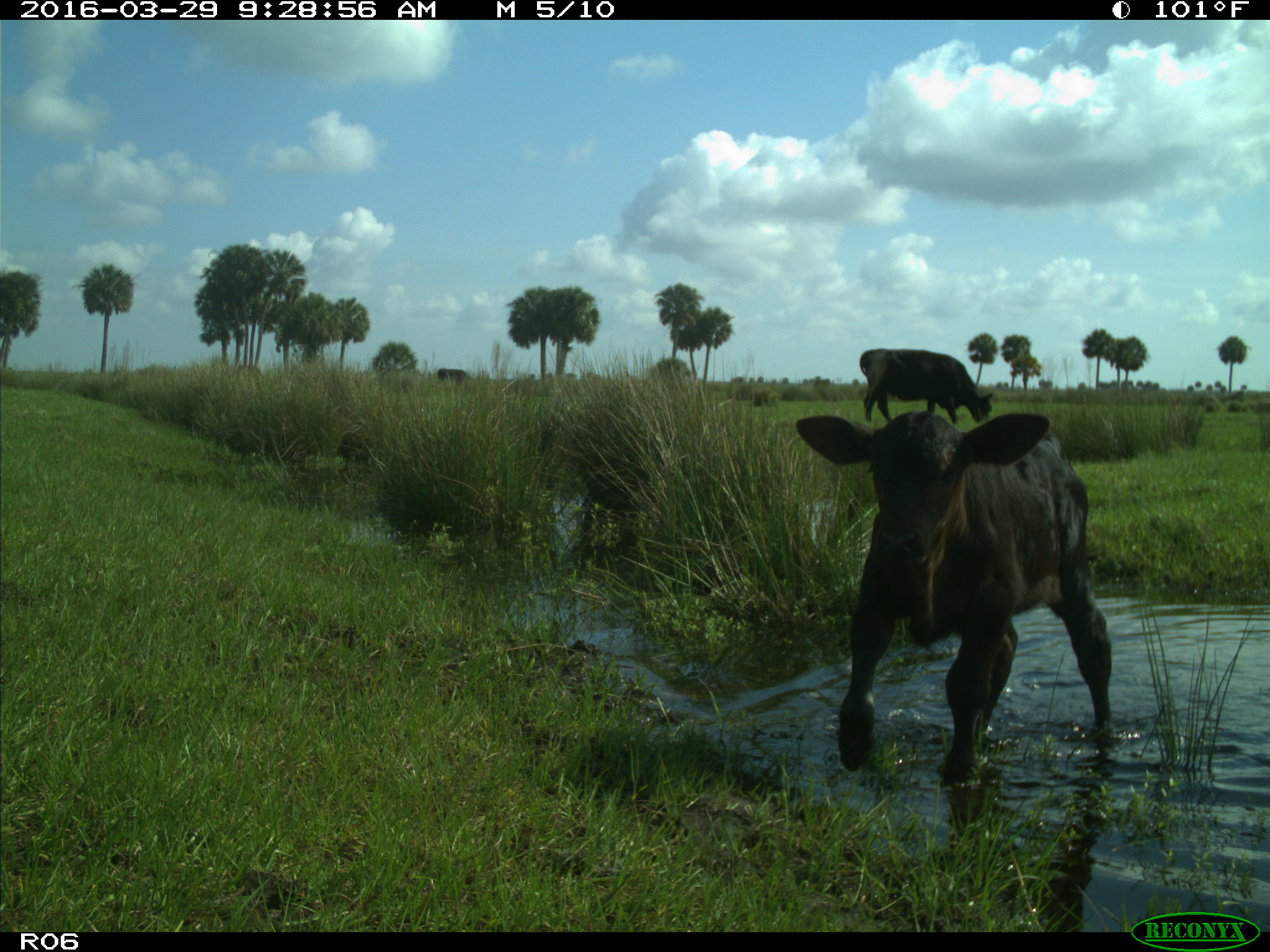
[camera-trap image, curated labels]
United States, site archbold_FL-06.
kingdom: Animalia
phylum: Chordata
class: Mammalia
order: Artiodactyla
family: Bovidae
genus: Bos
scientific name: Bos taurus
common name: domestic cow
Bos taurus (domestic cow).